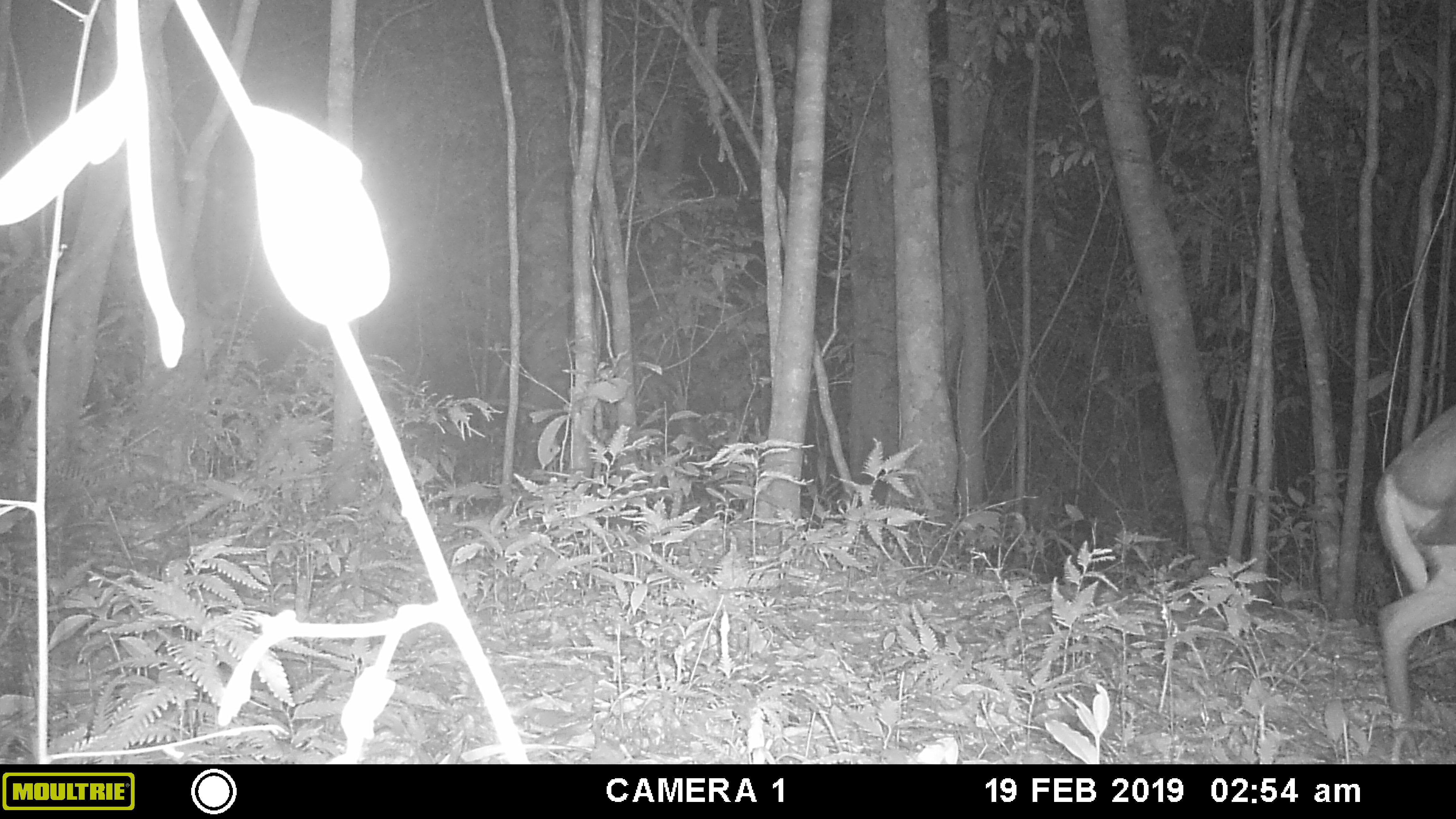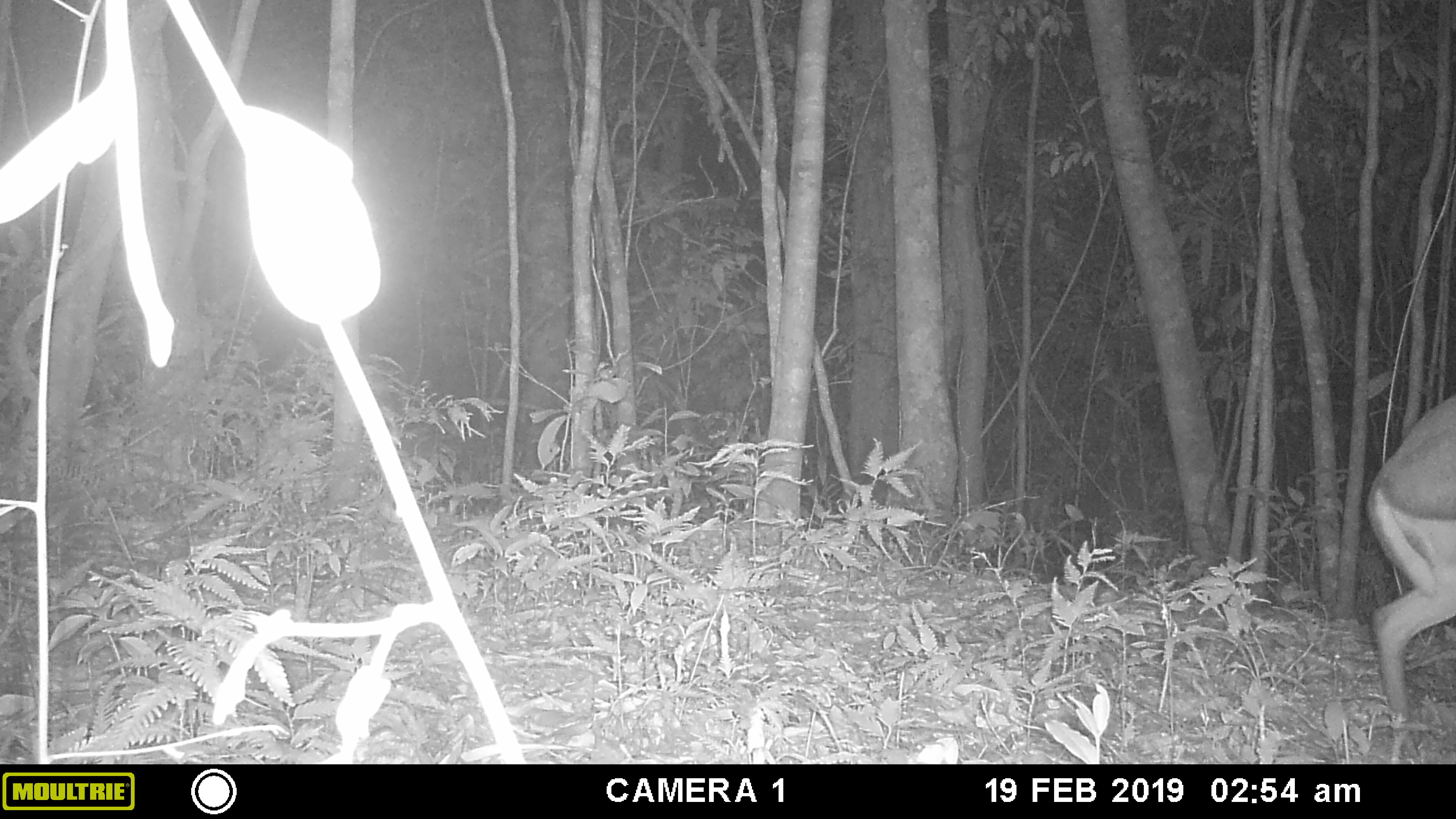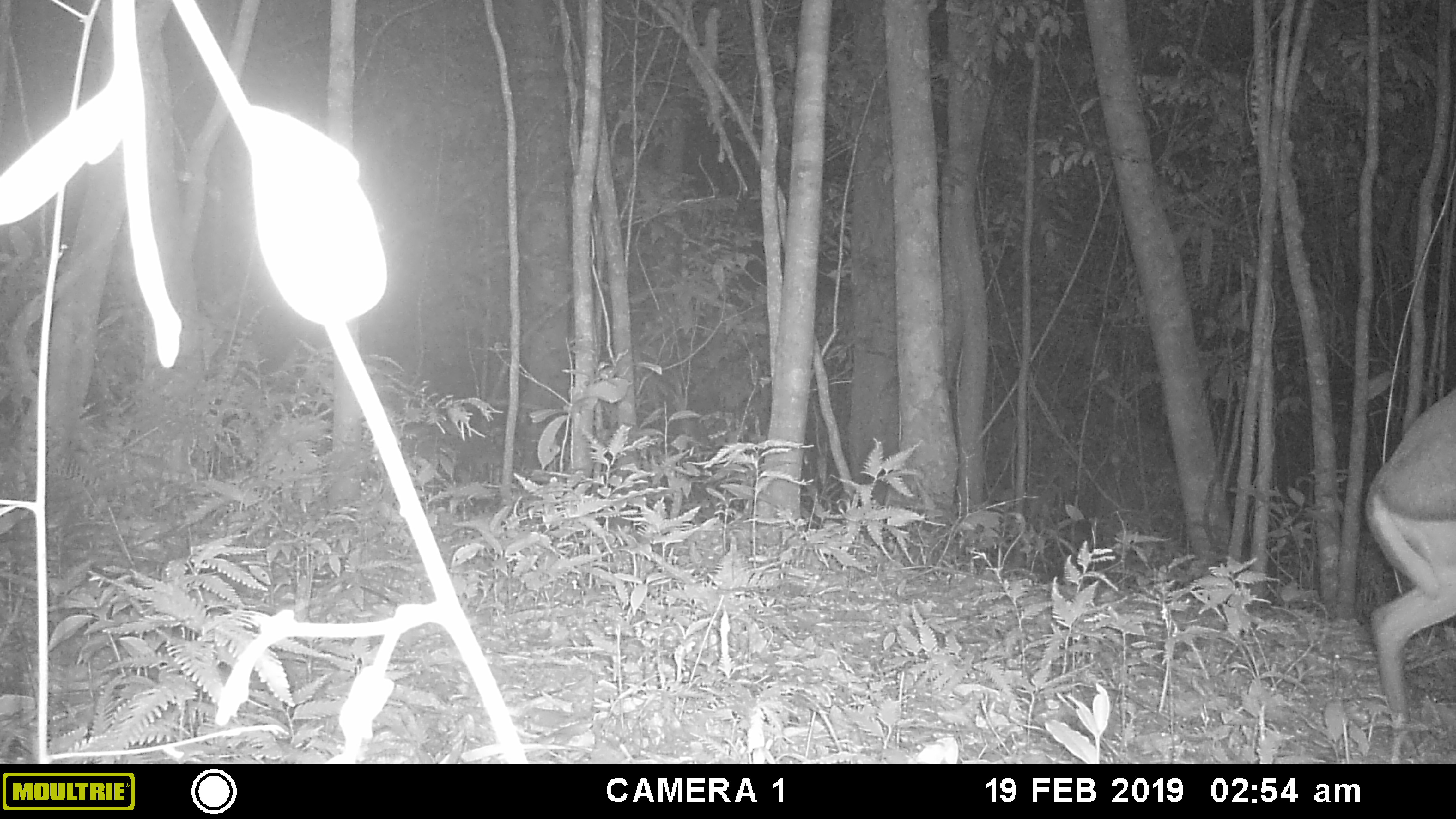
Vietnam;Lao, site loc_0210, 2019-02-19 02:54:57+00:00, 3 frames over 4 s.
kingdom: Animalia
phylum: Chordata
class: Mammalia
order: Artiodactyla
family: Cervidae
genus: Muntiacus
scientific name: Muntiacus rooseveltorum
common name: roosevelt's muntjac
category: roosevelts muntjac group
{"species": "roosevelts muntjac group (roosevelt's muntjac) (Muntiacus rooseveltorum)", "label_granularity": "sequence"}